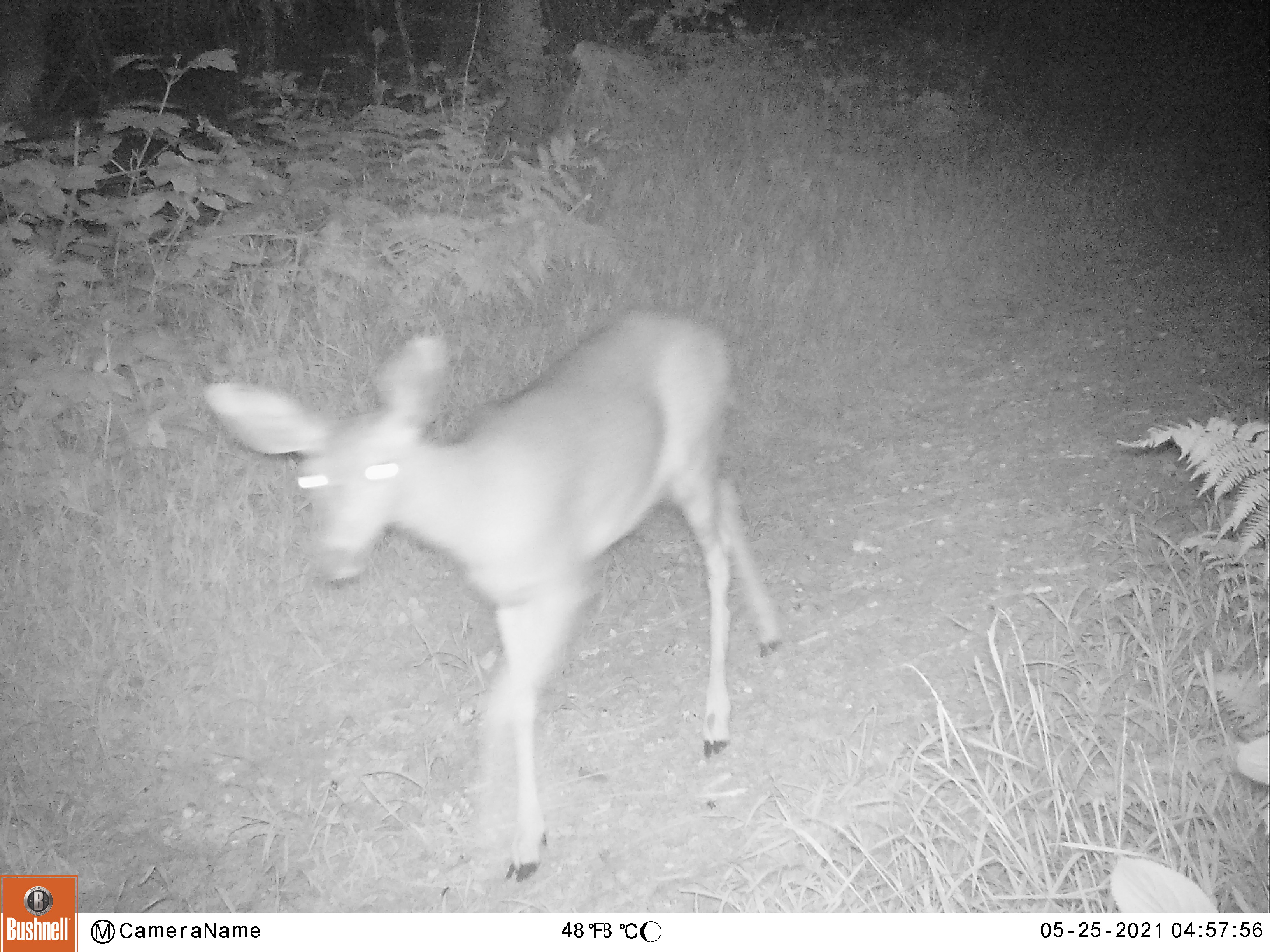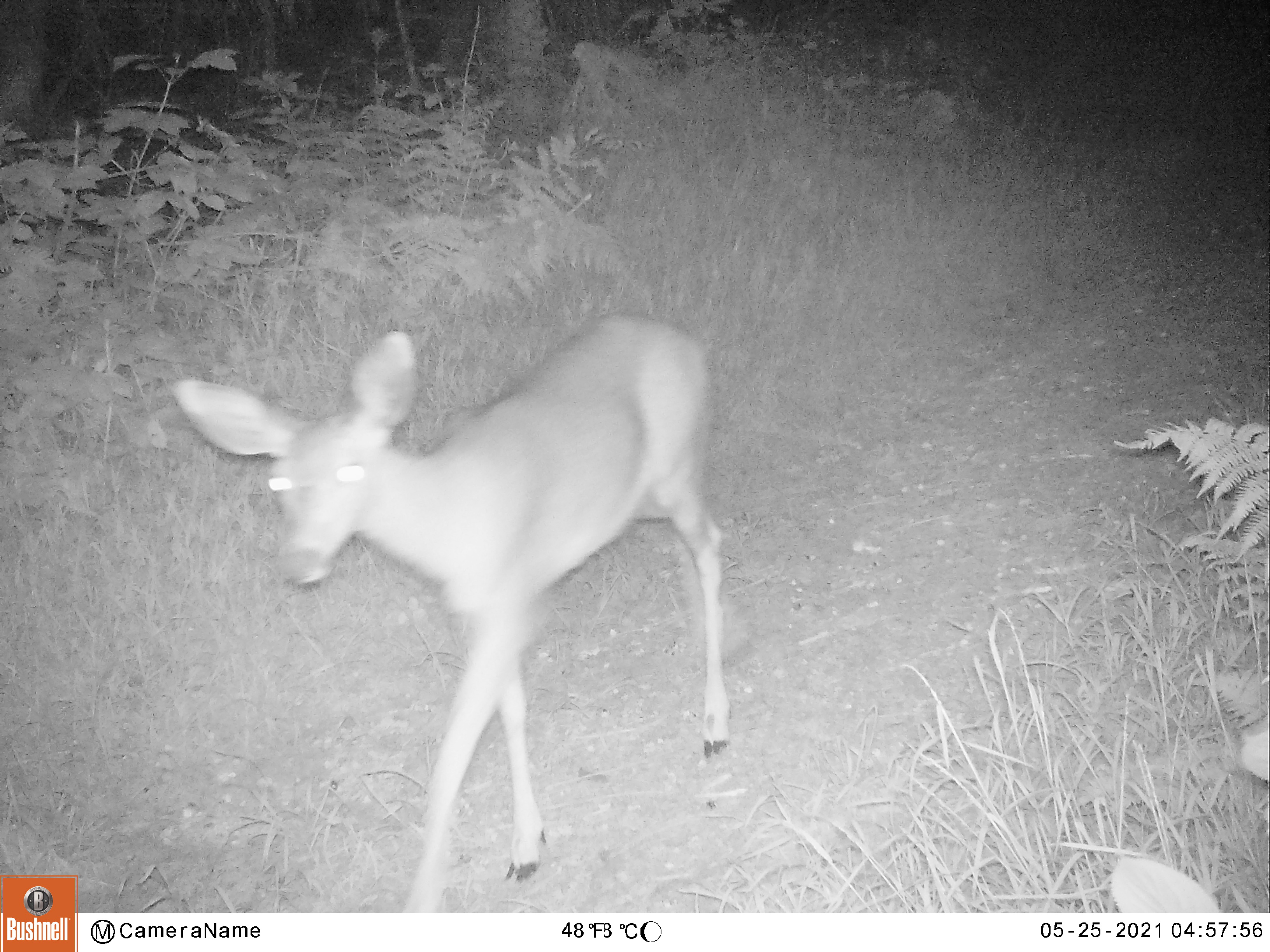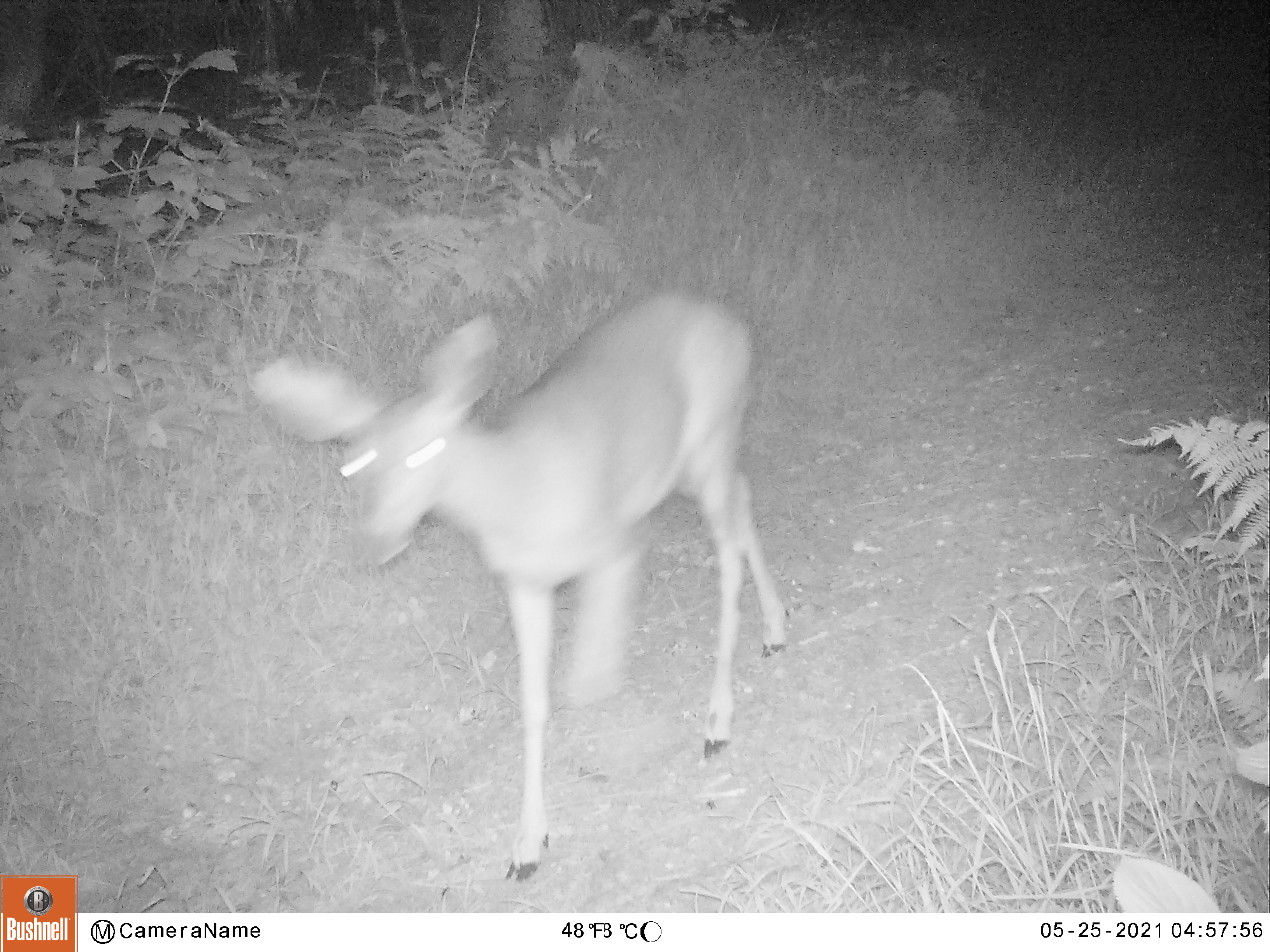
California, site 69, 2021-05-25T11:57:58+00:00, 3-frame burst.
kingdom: Animalia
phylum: Chordata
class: Mammalia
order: Artiodactyla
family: Cervidae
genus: Odocoileus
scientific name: Odocoileus hemionus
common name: mule deer